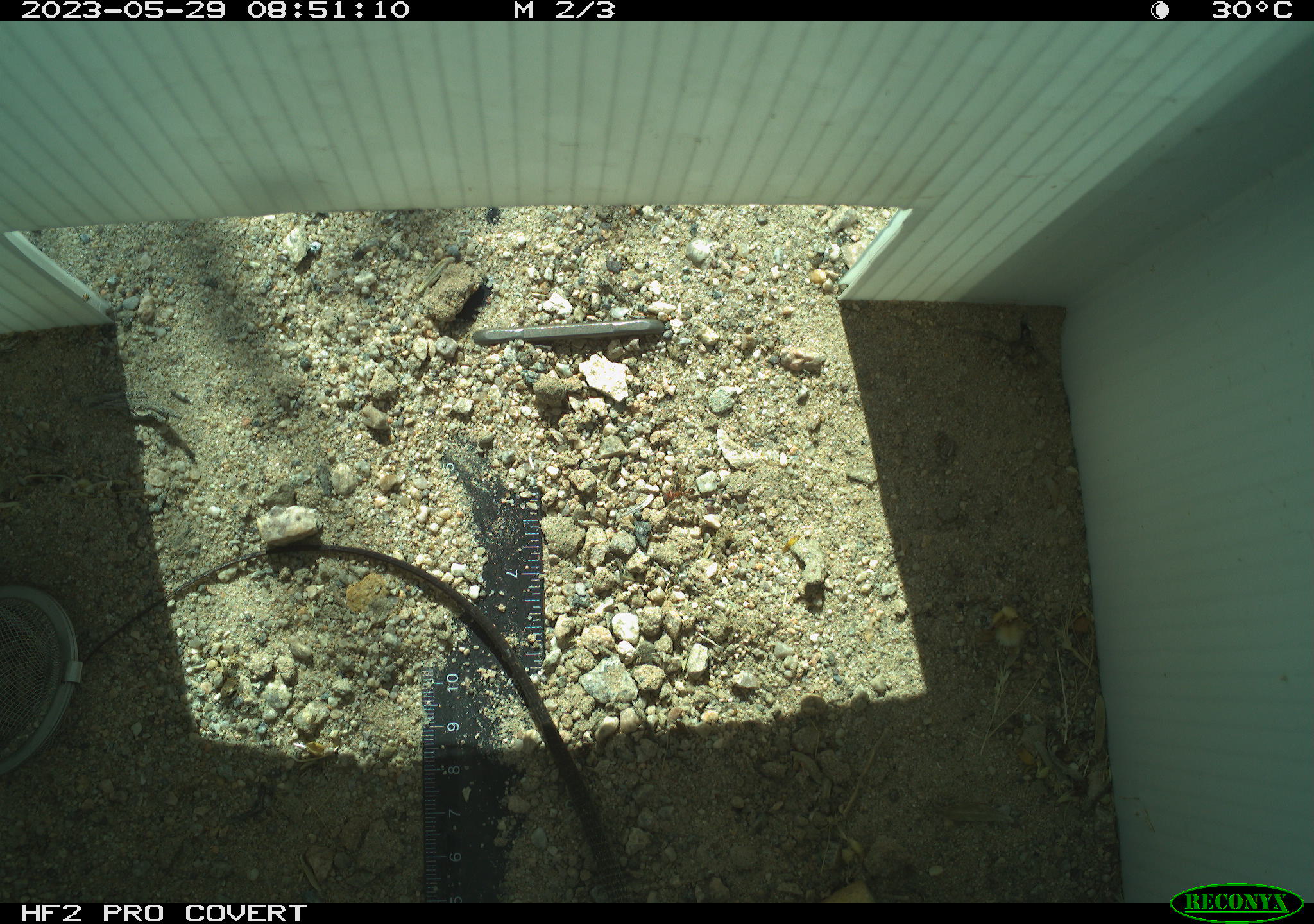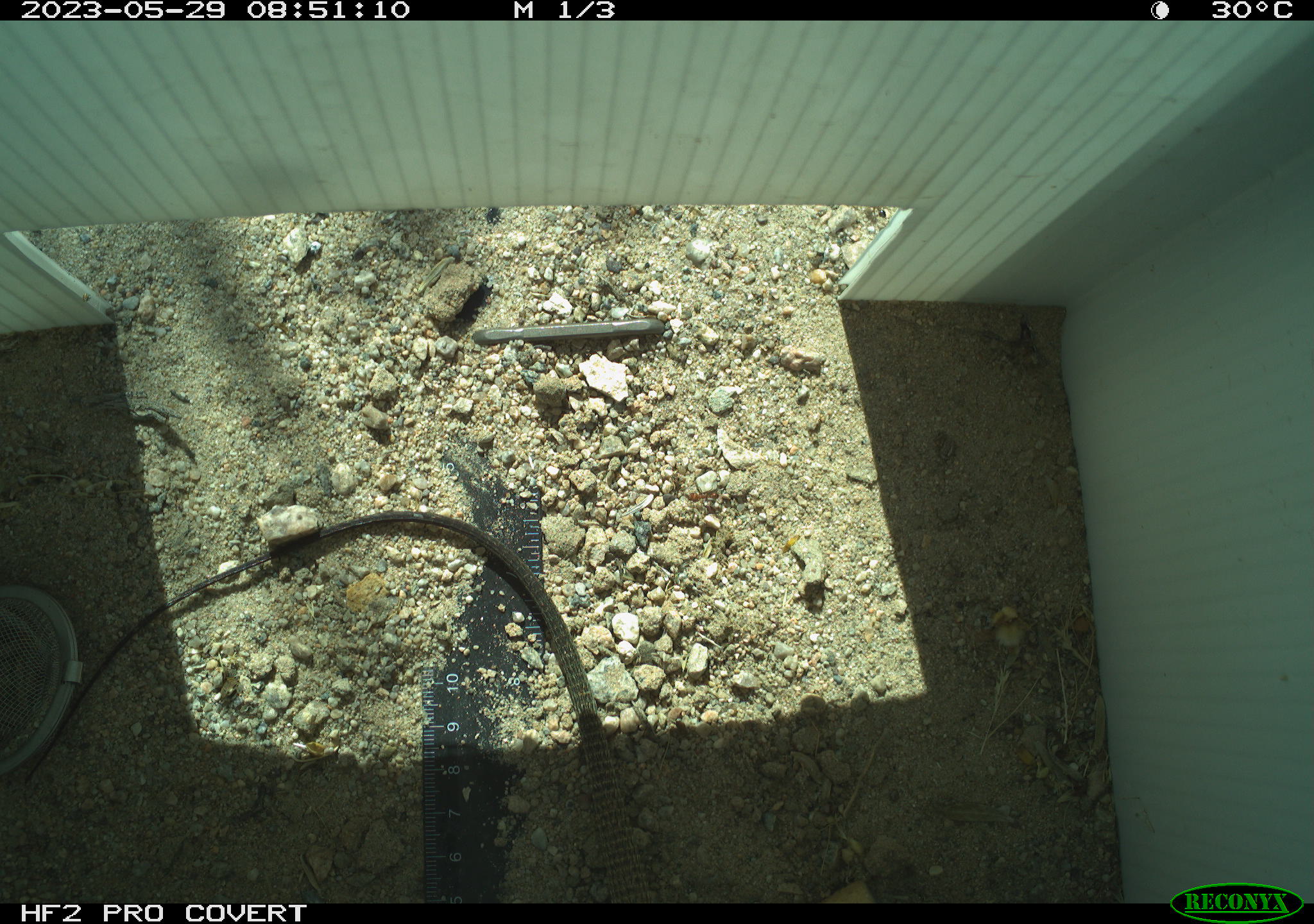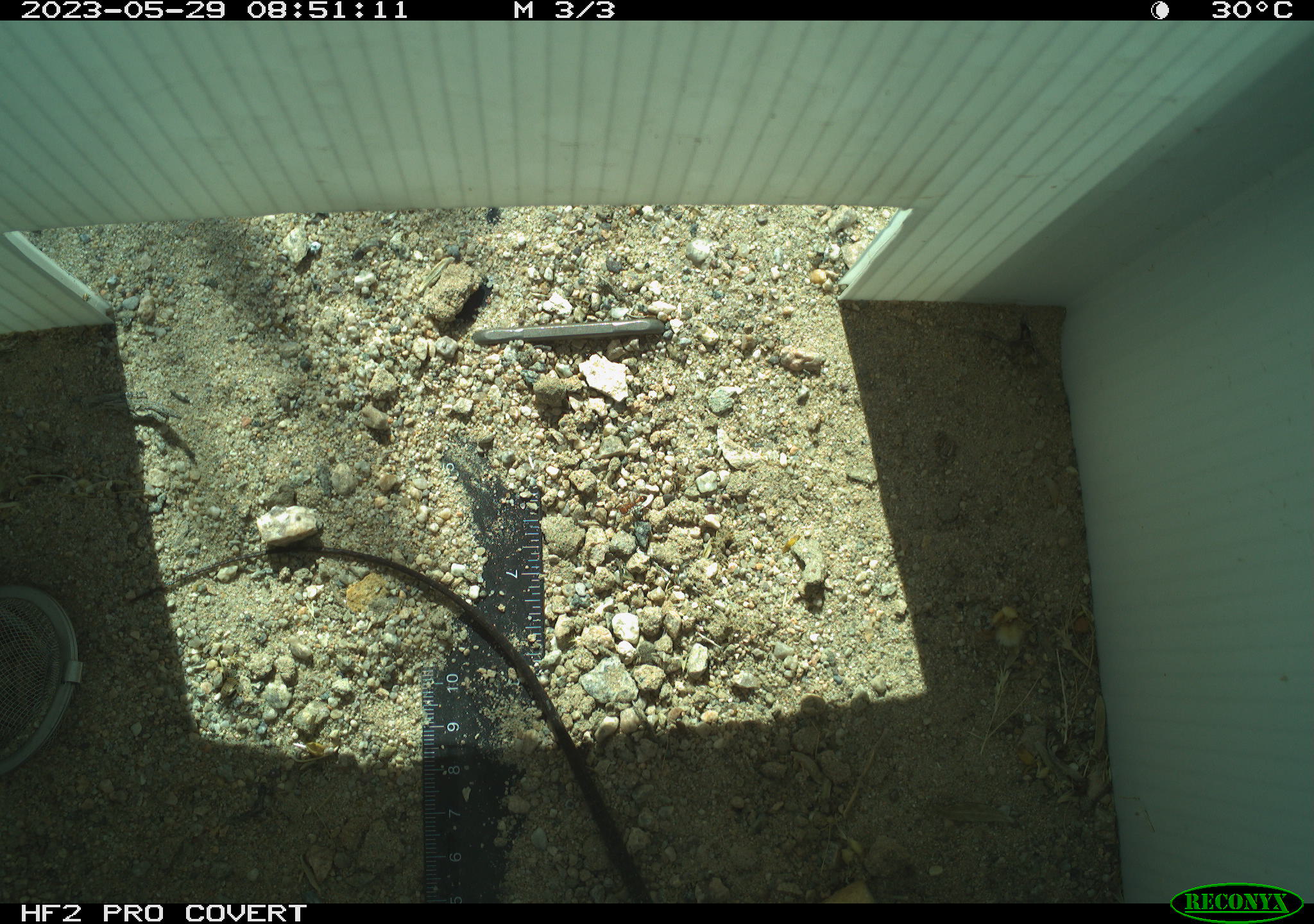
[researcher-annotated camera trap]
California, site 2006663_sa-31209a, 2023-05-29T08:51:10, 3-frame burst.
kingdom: Animalia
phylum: Chordata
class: Reptilia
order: Squamata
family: Teiidae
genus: Aspidoscelis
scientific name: Aspidoscelis tigris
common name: western whiptail